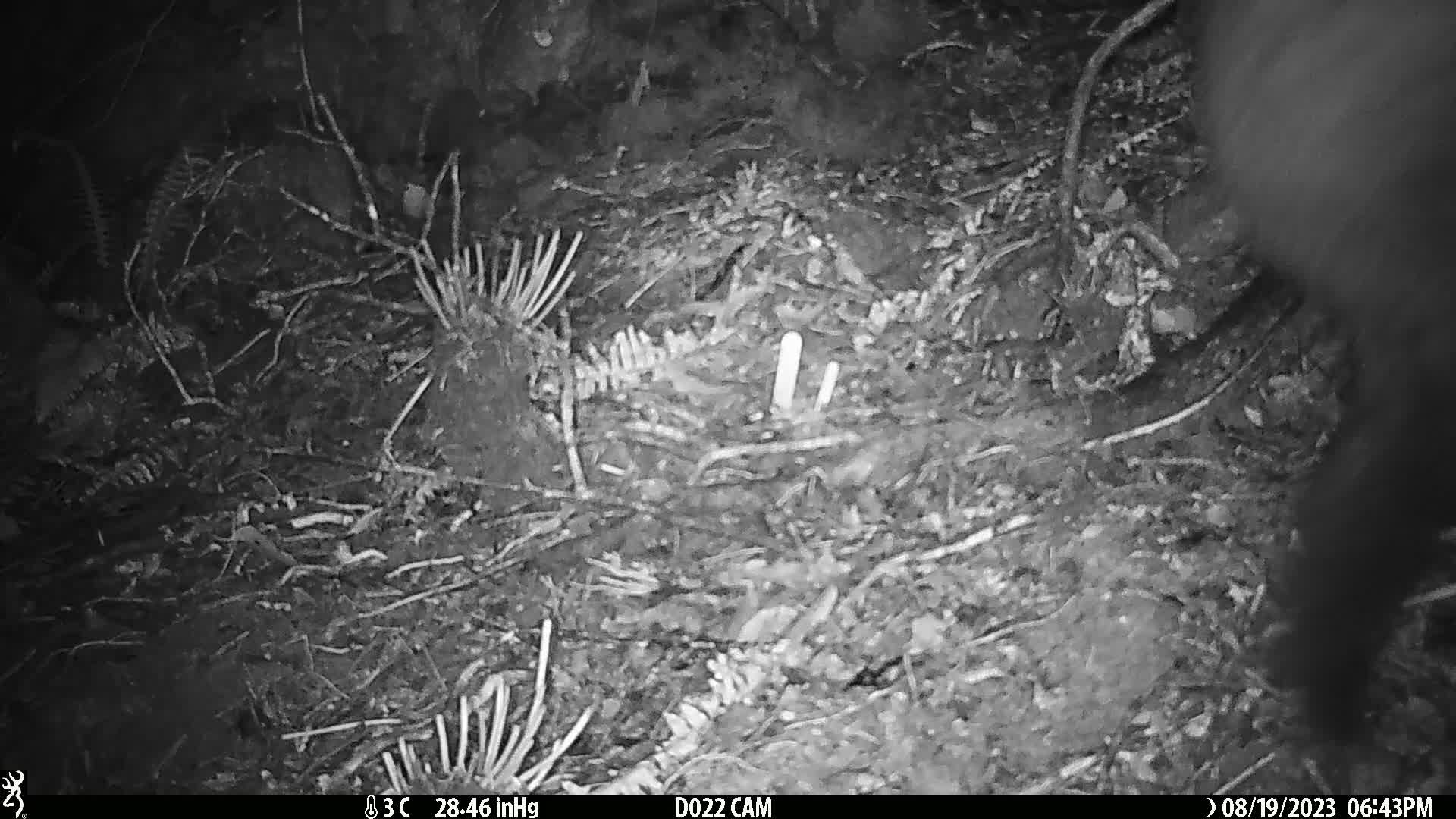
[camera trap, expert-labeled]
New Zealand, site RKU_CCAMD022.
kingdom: Animalia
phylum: Chordata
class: Mammalia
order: Diprotodontia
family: Phalangeridae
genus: Trichosurus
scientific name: Trichosurus vulpecula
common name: common brushtail possum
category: possum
Possum (common brushtail possum) (Trichosurus vulpecula).